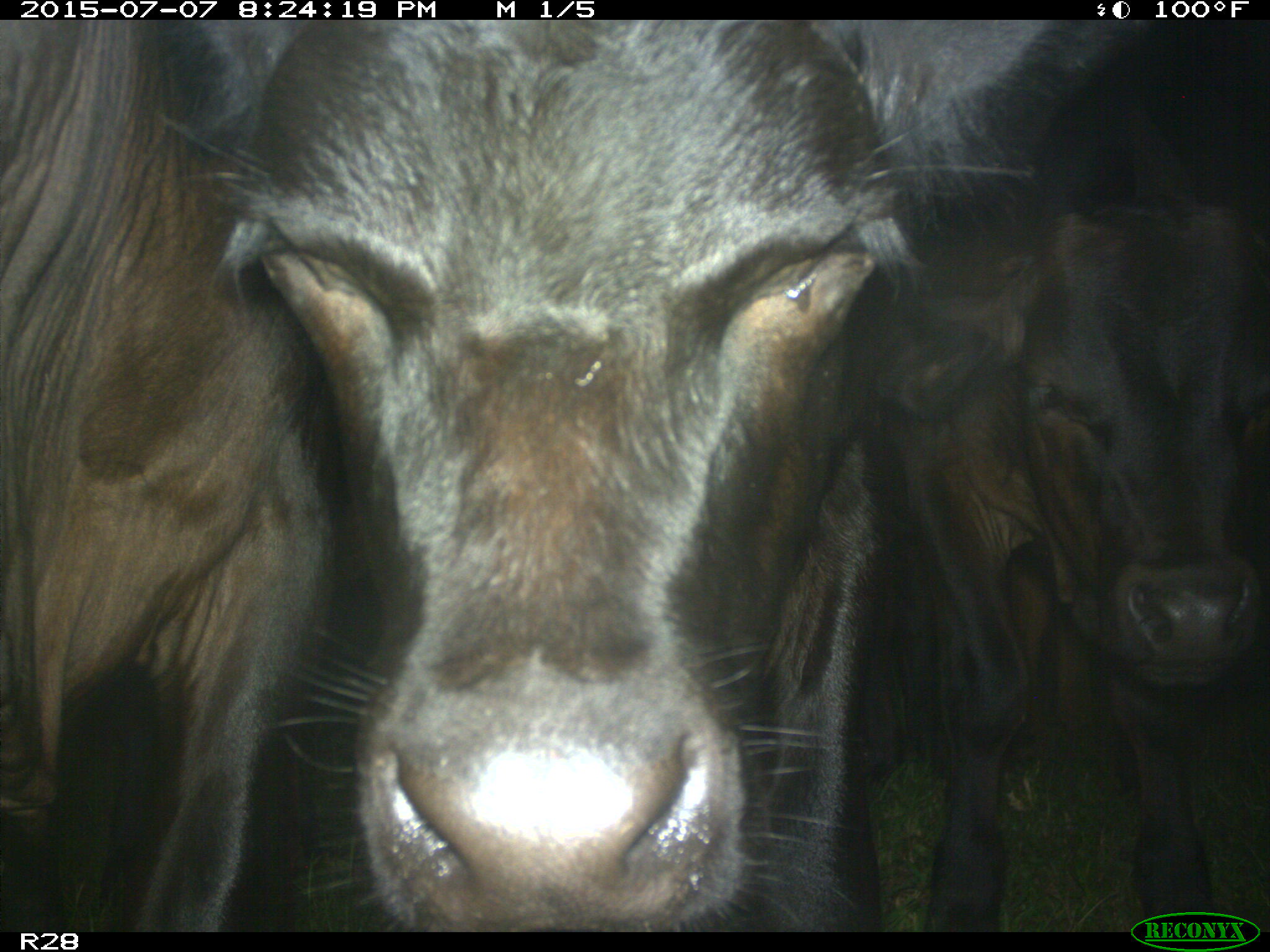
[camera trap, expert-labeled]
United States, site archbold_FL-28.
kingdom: Animalia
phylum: Chordata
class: Mammalia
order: Artiodactyla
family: Bovidae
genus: Bos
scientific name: Bos taurus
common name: domestic cow